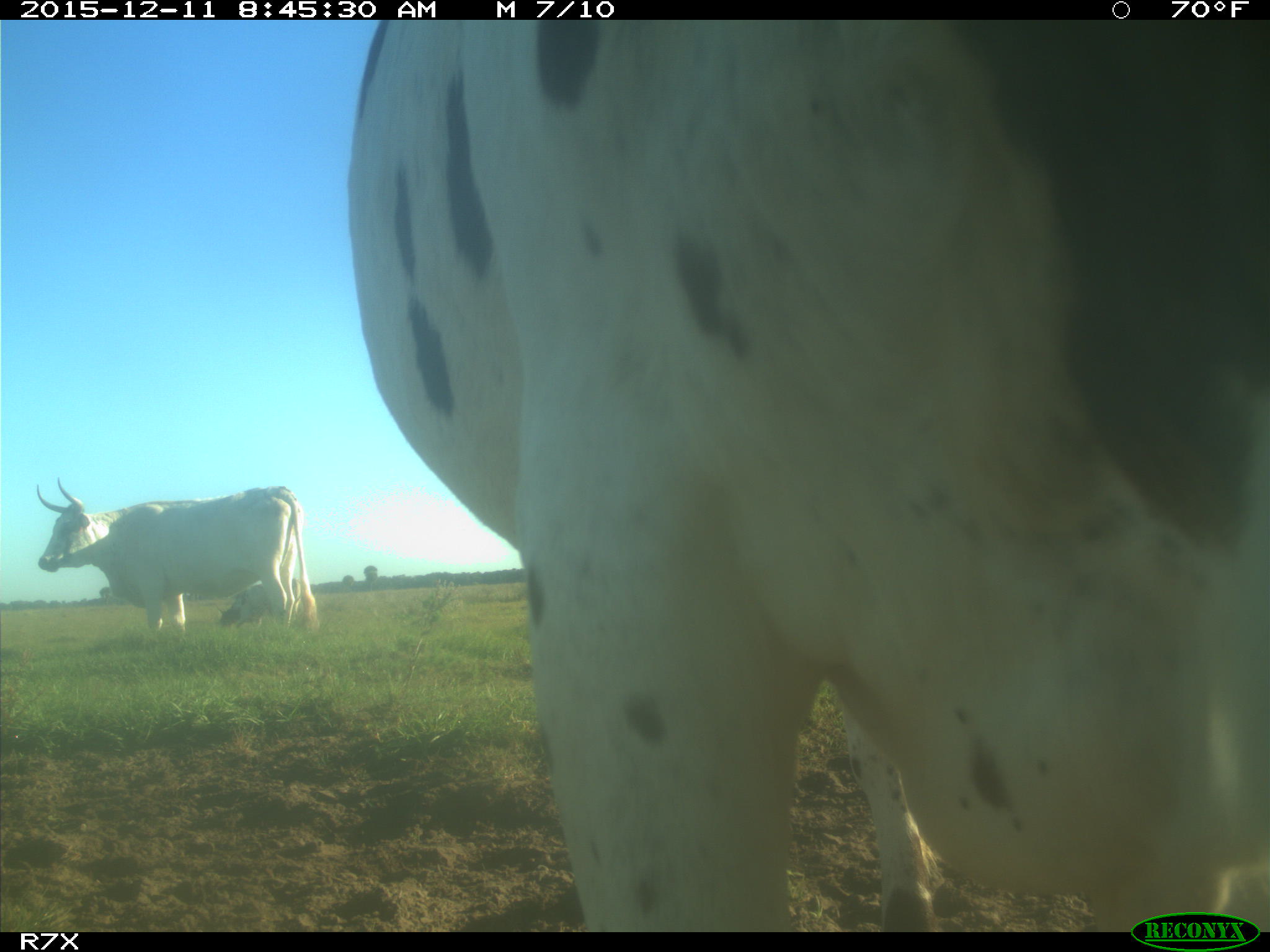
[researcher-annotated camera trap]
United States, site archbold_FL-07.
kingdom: Animalia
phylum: Chordata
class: Mammalia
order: Artiodactyla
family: Bovidae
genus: Bos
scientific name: Bos taurus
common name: domestic cow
Bos taurus (domestic cow).